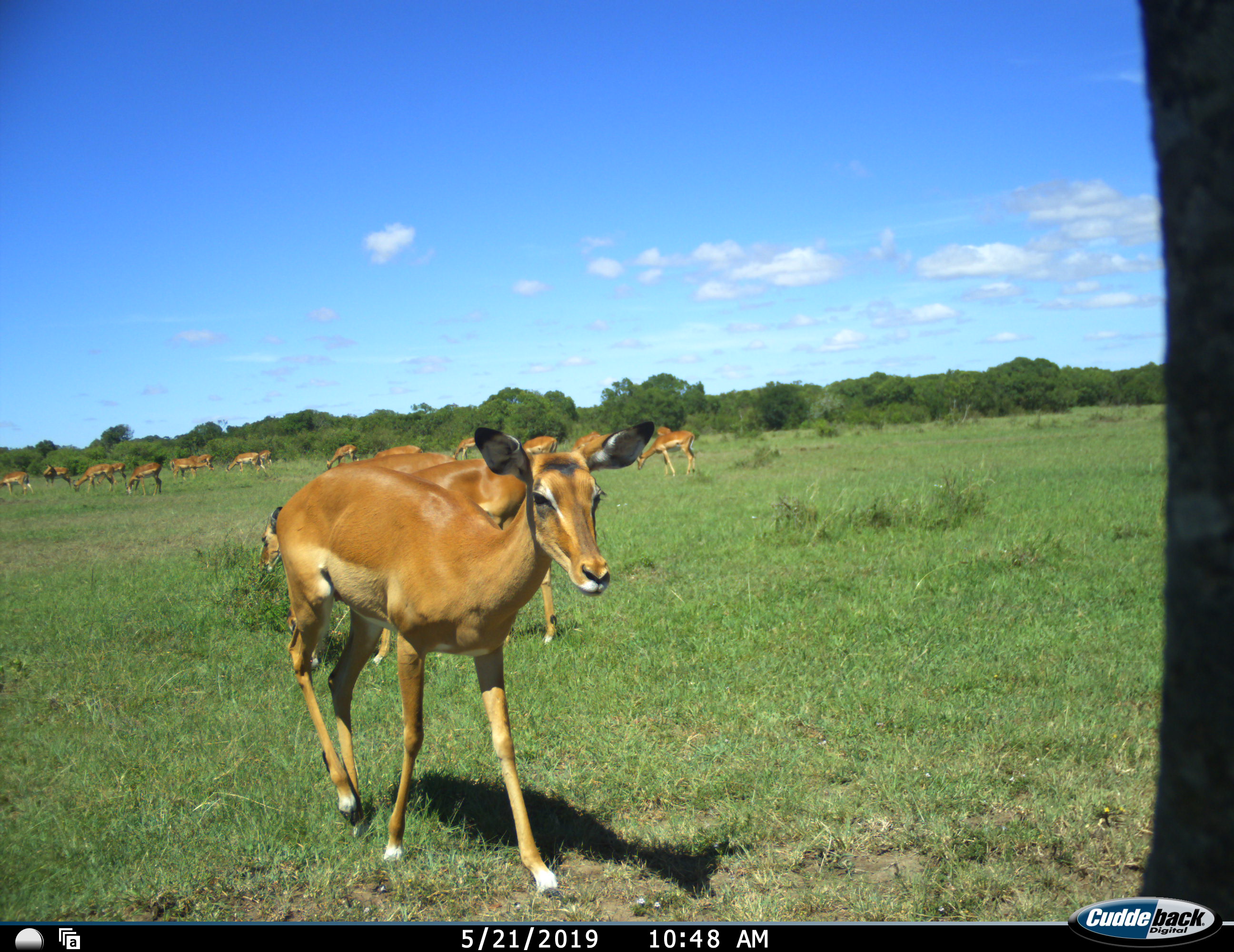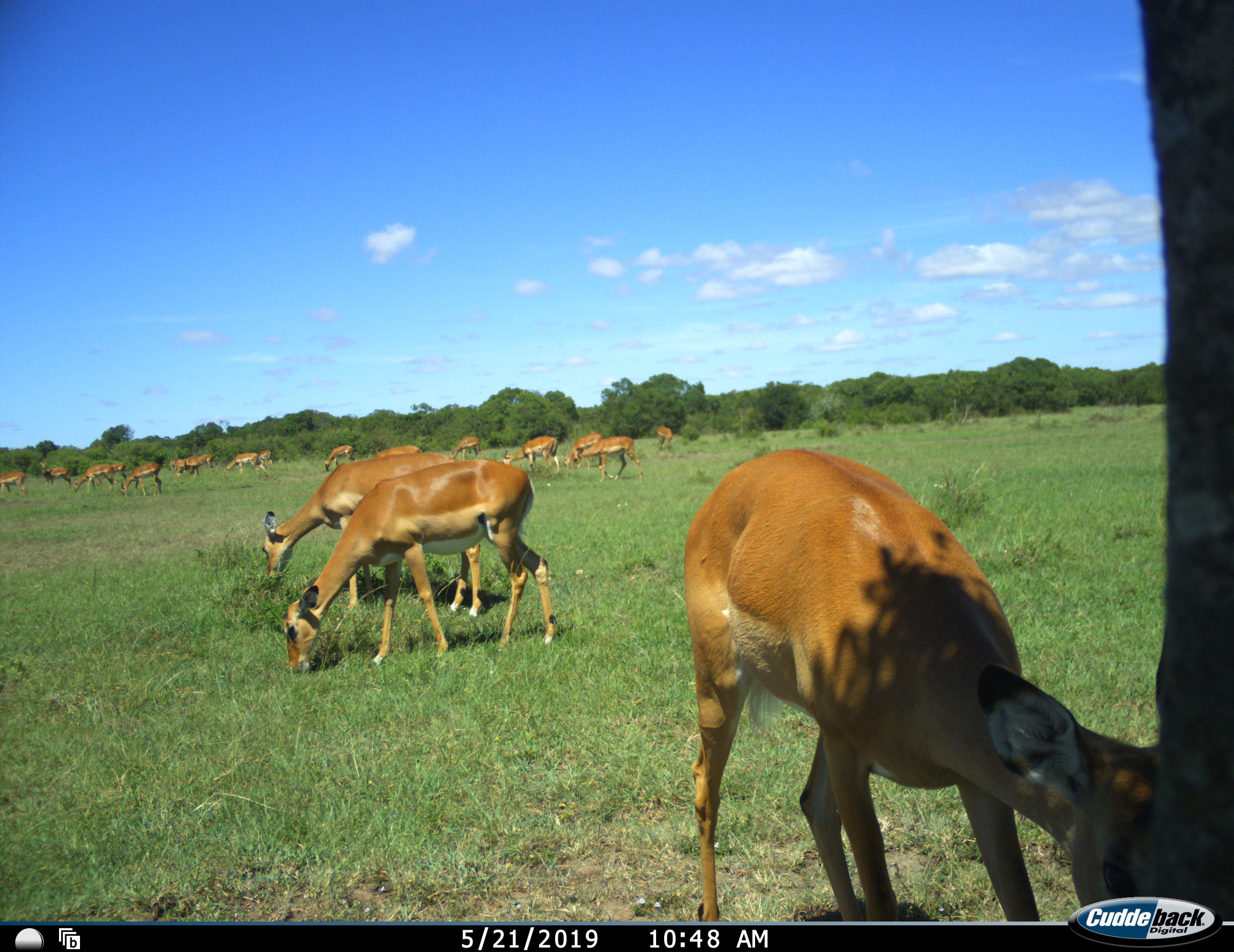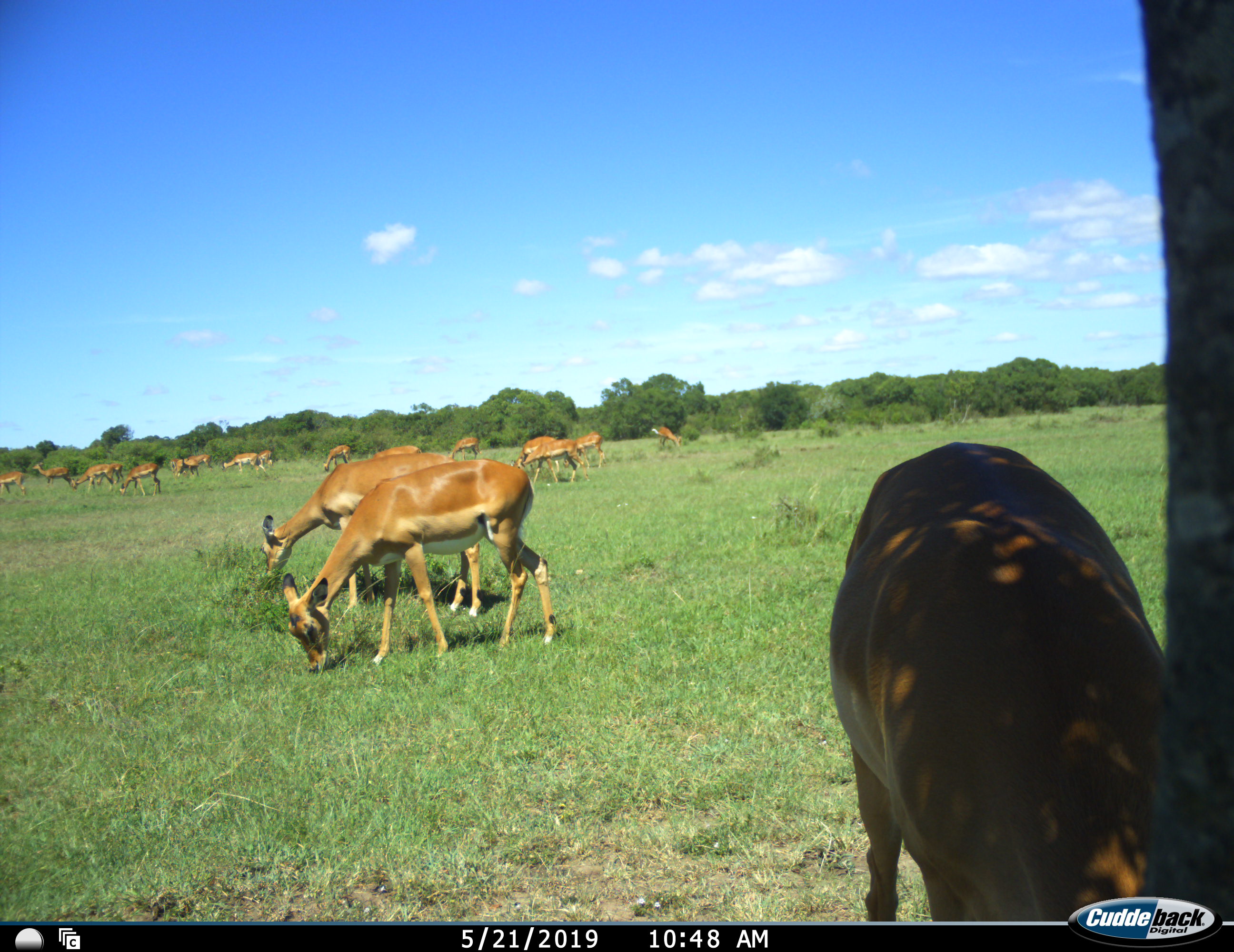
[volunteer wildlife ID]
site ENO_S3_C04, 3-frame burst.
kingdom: Animalia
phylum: Chordata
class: Mammalia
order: Artiodactyla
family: Bovidae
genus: Aepyceros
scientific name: Aepyceros melampus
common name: impala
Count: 11-50.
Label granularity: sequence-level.